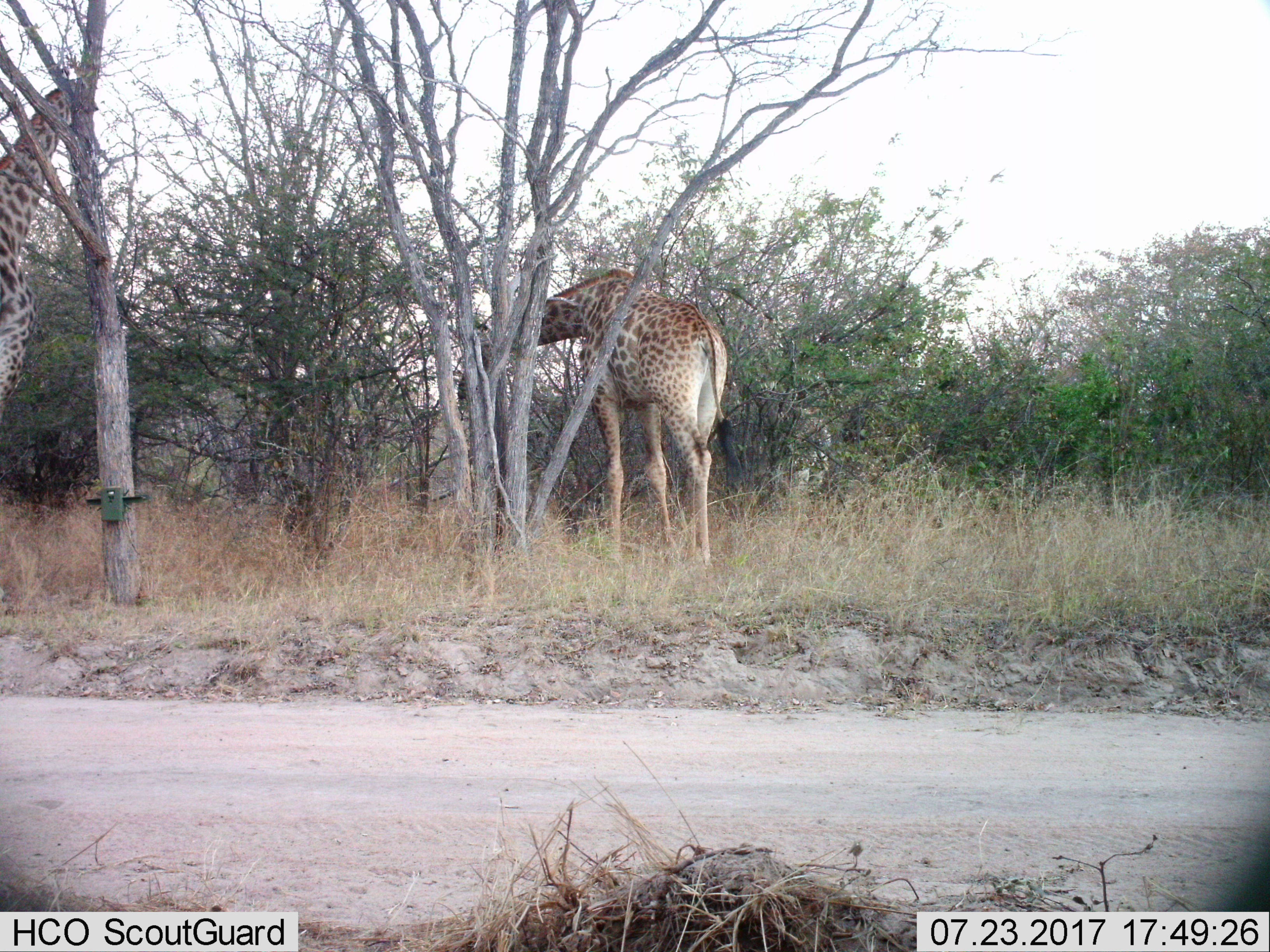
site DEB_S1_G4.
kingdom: Animalia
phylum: Chordata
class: Mammalia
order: Artiodactyla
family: Giraffidae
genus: Giraffa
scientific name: Giraffa camelopardalis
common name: giraffe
Giraffe (Giraffa camelopardalis), count 2. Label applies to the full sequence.